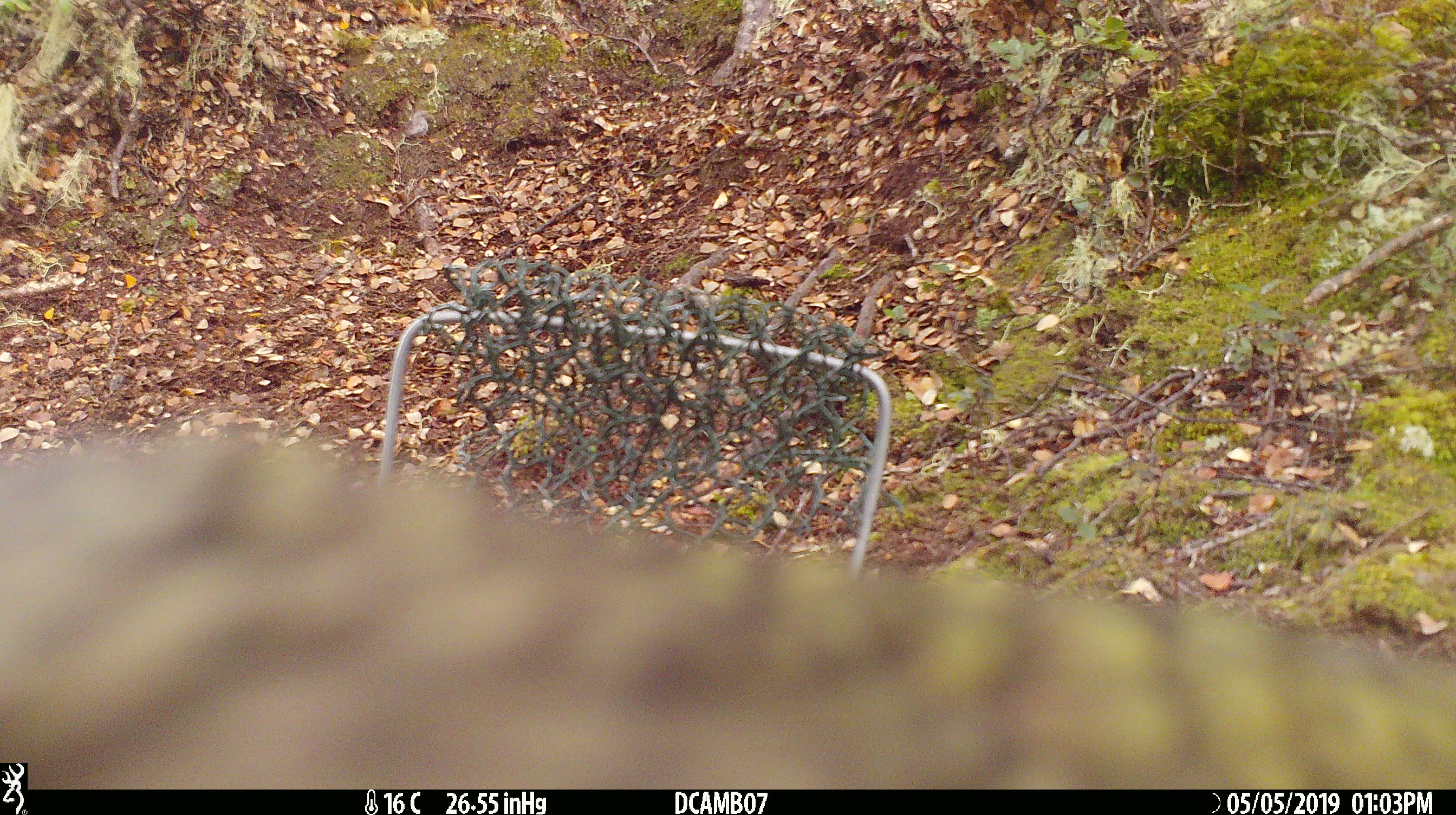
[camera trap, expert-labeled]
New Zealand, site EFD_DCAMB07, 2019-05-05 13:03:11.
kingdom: Animalia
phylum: Chordata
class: Aves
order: Psittaciformes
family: Strigopidae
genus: Nestor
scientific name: Nestor notabilis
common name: kea